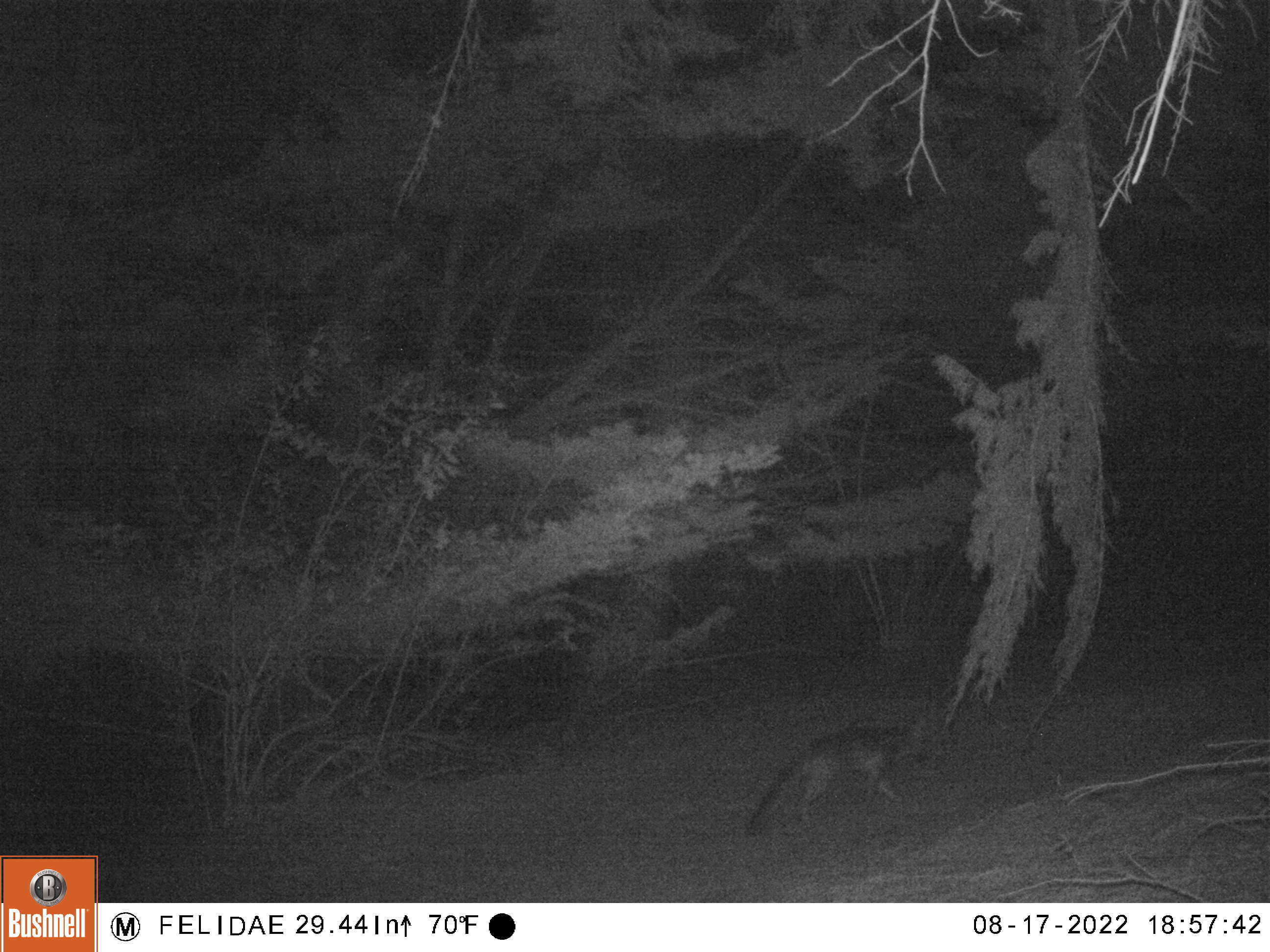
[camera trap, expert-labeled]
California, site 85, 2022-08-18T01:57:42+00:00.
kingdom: Animalia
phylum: Chordata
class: Mammalia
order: Carnivora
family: Canidae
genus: Urocyon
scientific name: Urocyon cinereoargenteus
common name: gray fox